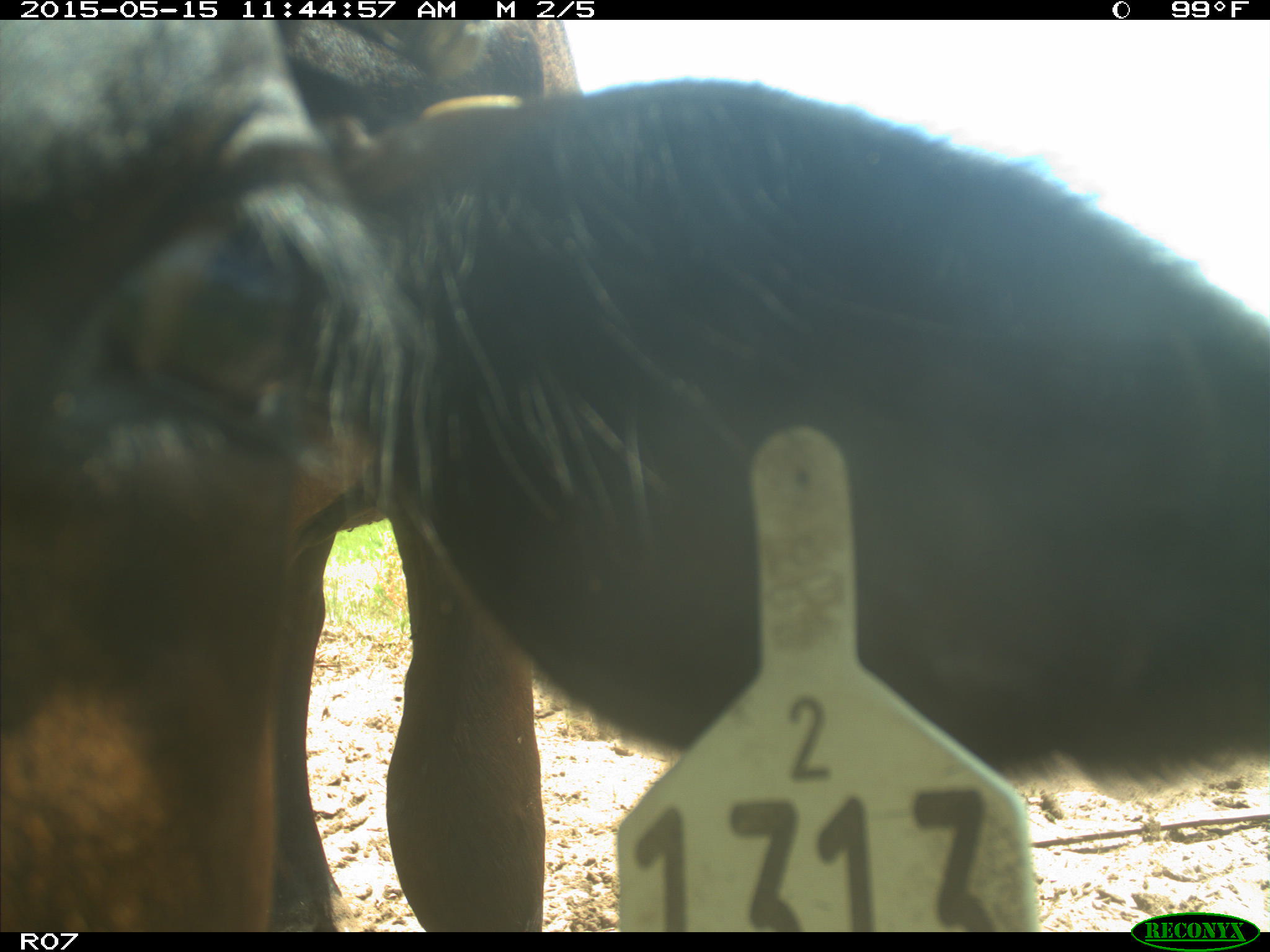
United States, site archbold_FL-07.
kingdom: Animalia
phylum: Chordata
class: Mammalia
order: Artiodactyla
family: Bovidae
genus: Bos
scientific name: Bos taurus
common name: domestic cow